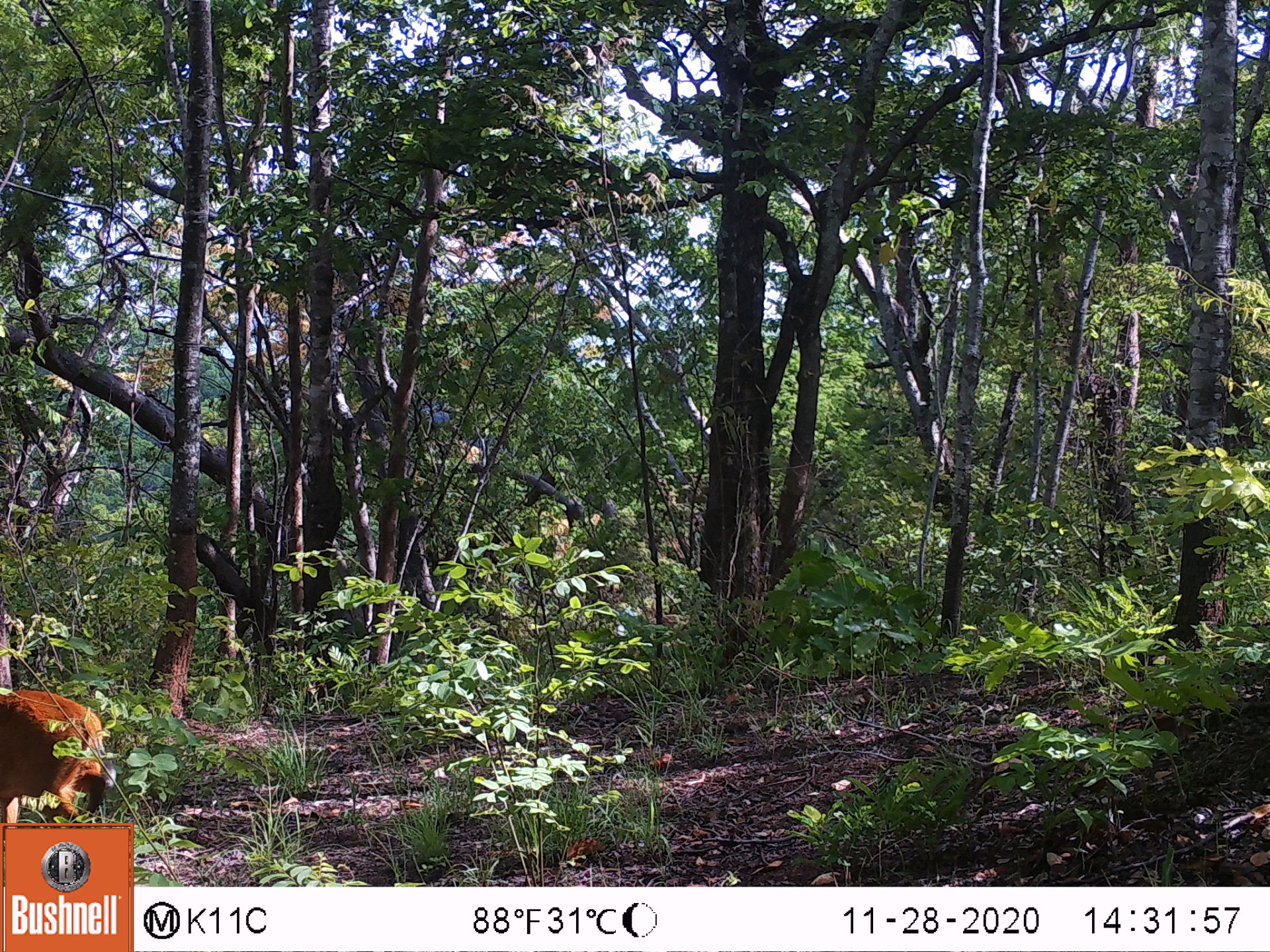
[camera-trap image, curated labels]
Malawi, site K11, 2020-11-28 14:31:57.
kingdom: Animalia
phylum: Chordata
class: Mammalia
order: Artiodactyla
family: Bovidae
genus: Cephalophorus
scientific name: Cephalophorus natalensis natalensis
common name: red duiker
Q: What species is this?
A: Red duiker (Cephalophorus natalensis natalensis).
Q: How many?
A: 1.